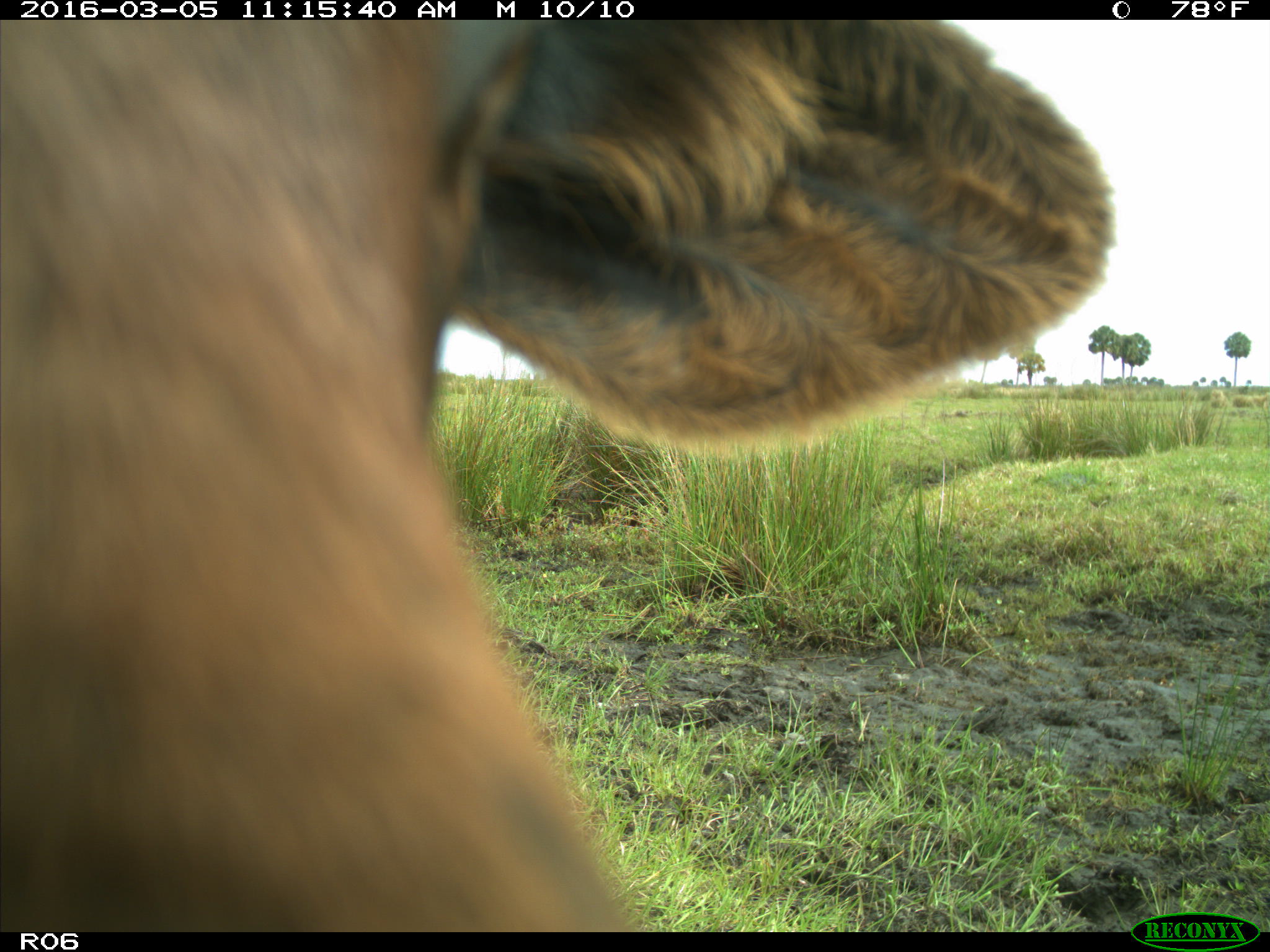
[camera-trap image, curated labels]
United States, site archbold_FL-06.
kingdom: Animalia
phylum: Chordata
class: Mammalia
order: Artiodactyla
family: Bovidae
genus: Bos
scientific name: Bos taurus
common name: domestic cow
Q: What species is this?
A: Bos taurus (domestic cow).